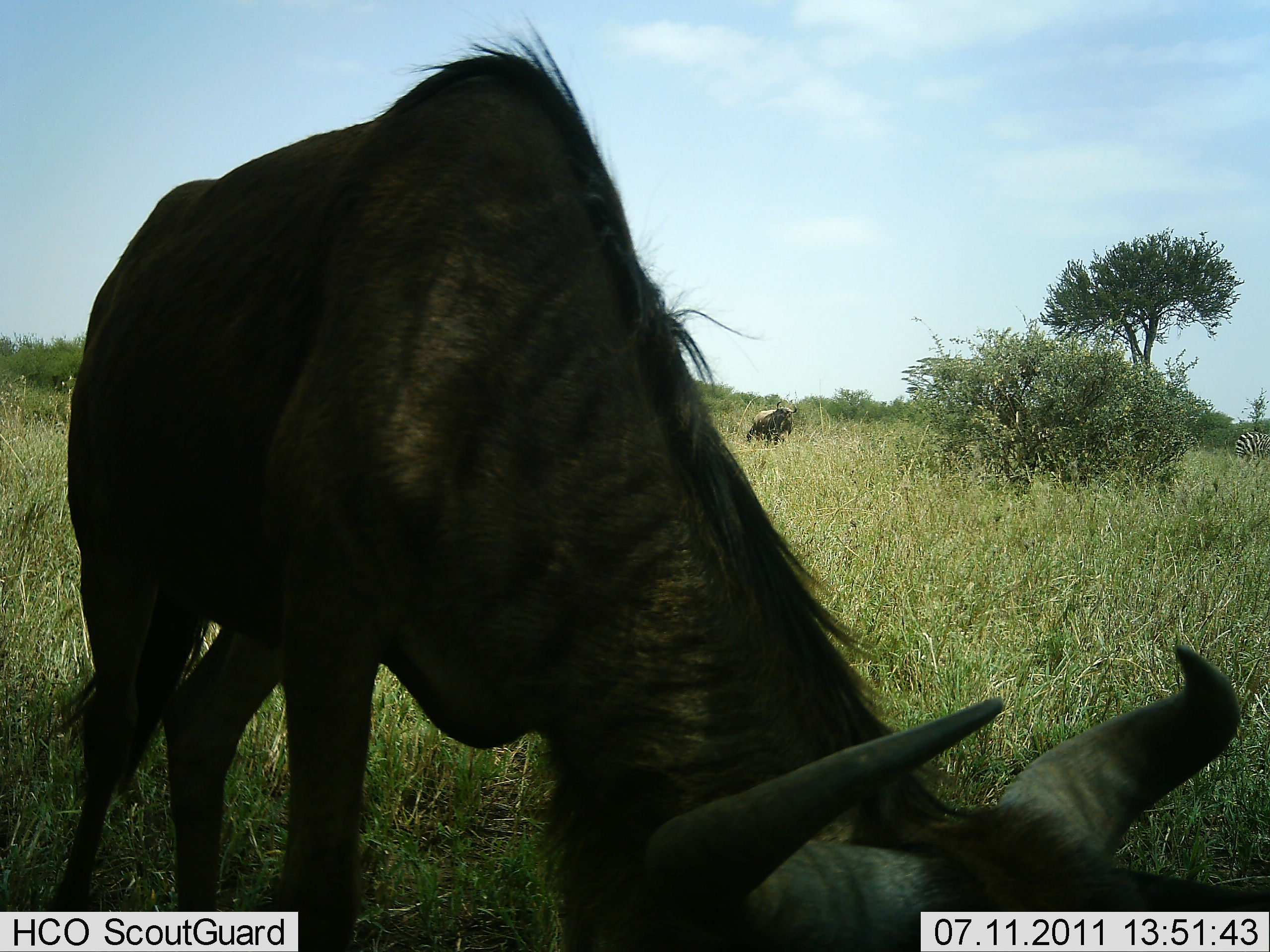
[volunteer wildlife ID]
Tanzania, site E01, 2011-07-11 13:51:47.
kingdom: Animalia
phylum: Chordata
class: Mammalia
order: Artiodactyla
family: Bovidae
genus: Connochaetes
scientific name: Connochaetes taurinus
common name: blue wildebeest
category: wildebeest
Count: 2.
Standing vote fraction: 33%.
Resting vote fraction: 0%.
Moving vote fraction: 0%.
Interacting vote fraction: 0%.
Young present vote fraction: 0%.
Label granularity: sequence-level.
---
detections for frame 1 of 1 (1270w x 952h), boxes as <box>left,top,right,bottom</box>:
animal: <box>45,23,1242,786</box>